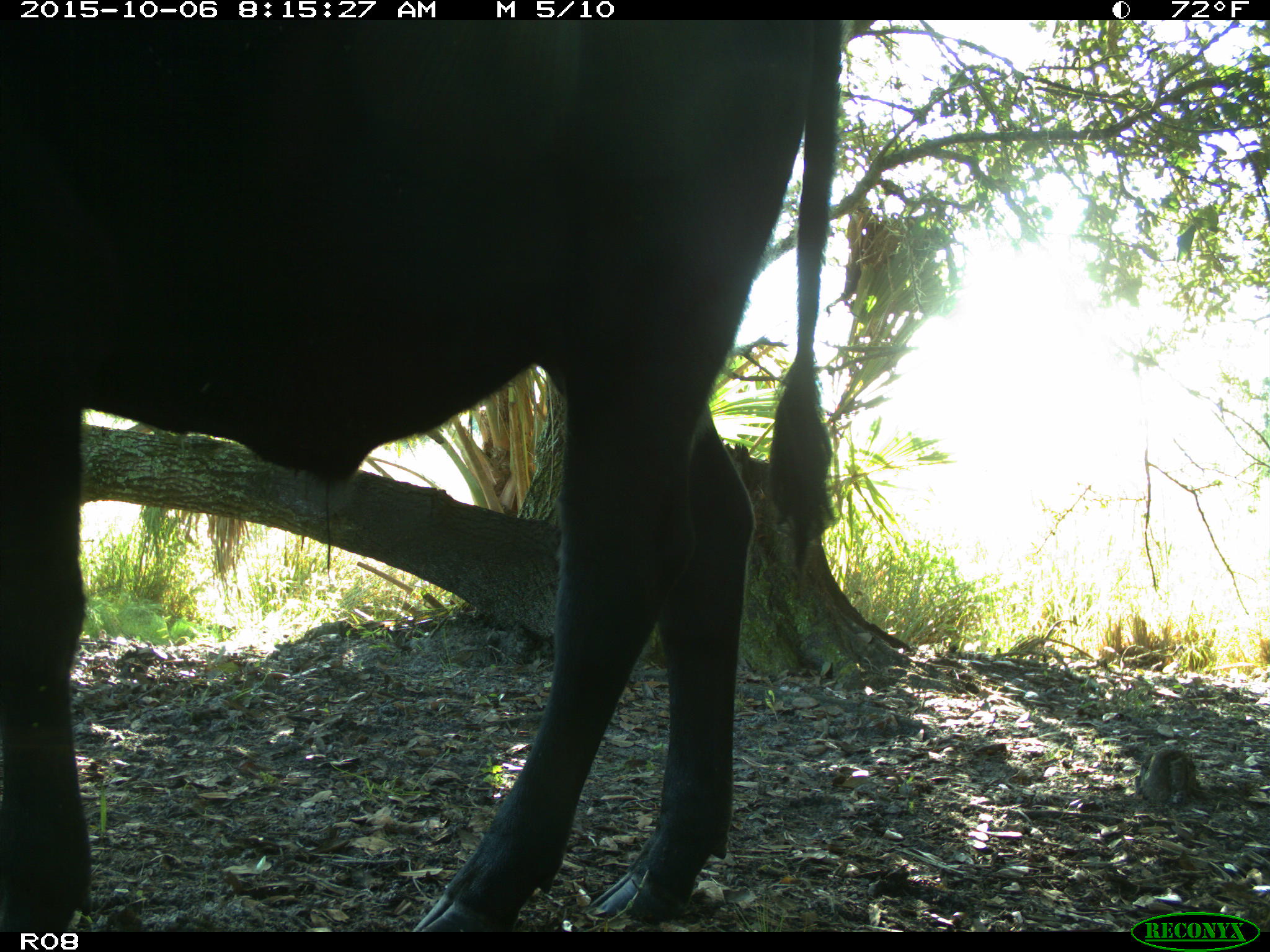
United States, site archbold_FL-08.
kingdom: Animalia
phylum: Chordata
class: Mammalia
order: Artiodactyla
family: Bovidae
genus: Bos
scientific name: Bos taurus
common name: domestic cow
Bos taurus (domestic cow).